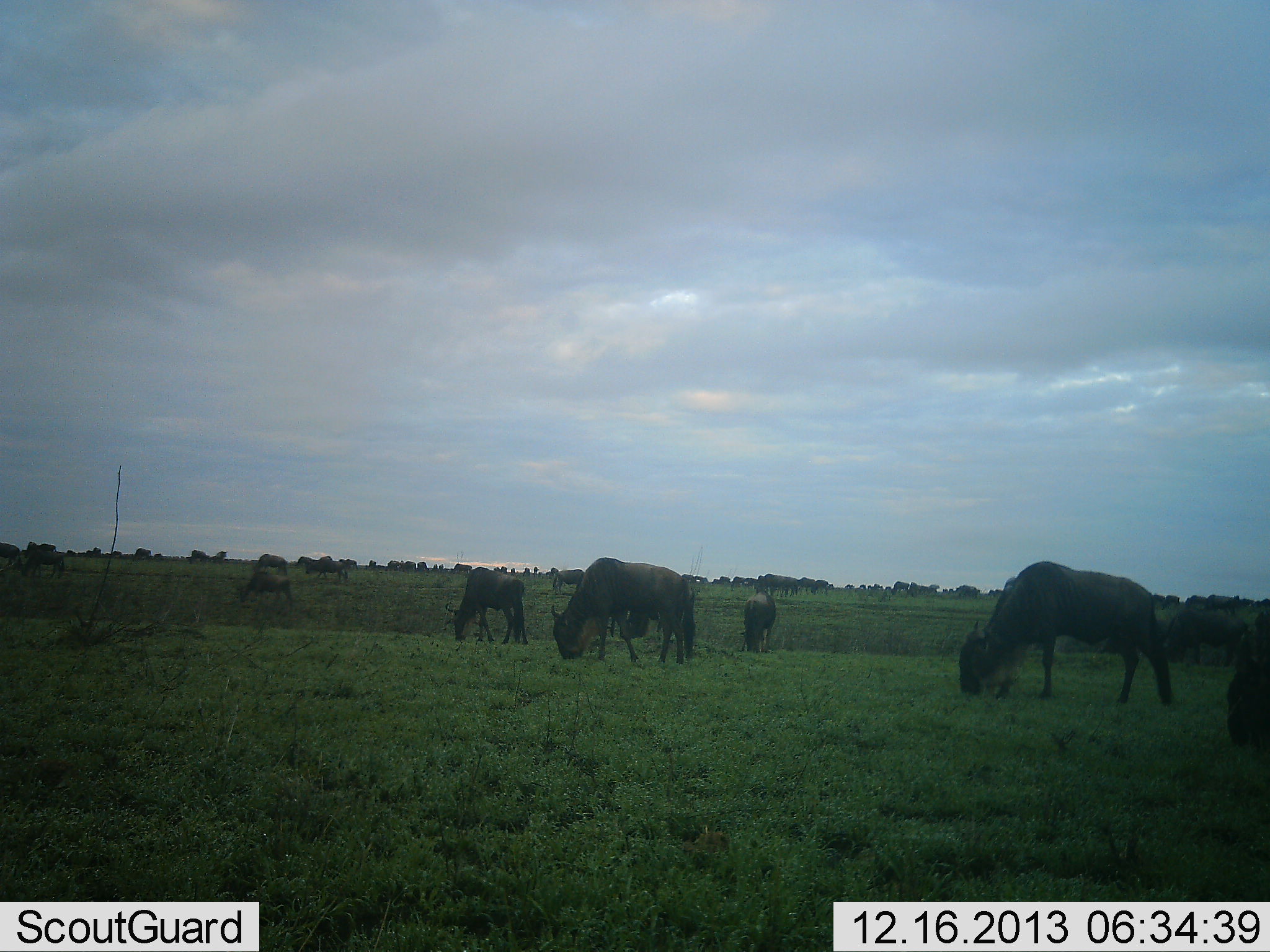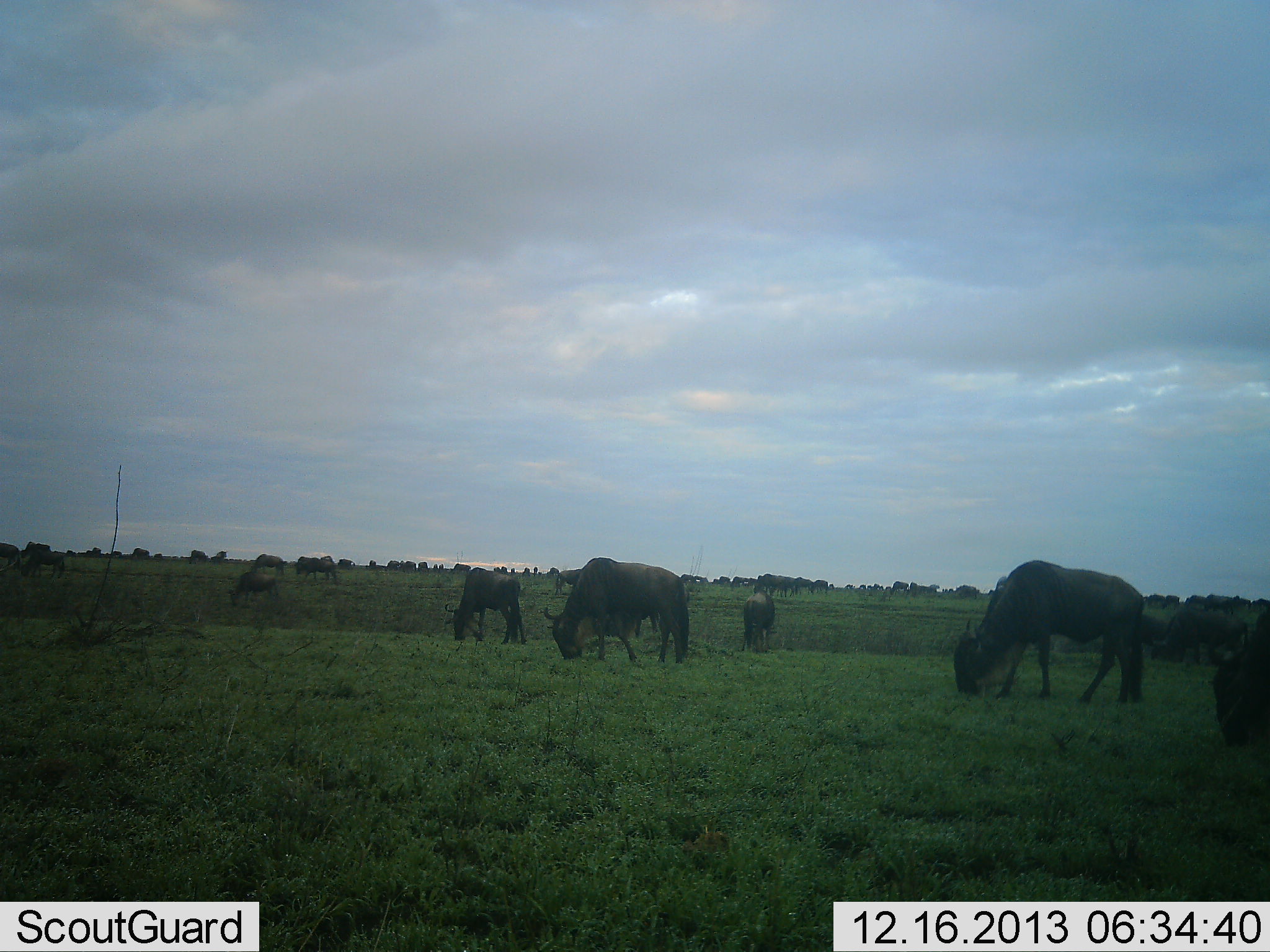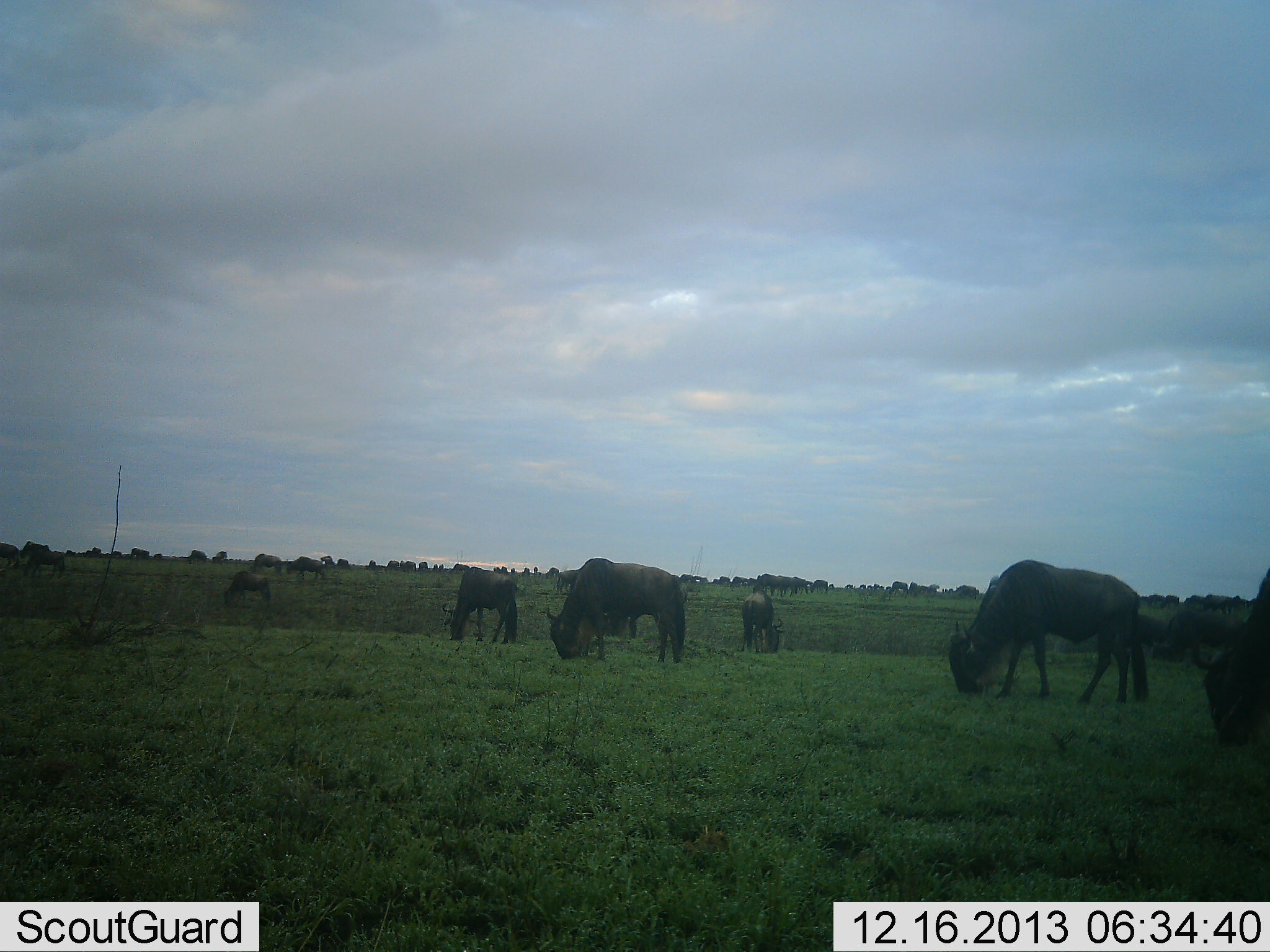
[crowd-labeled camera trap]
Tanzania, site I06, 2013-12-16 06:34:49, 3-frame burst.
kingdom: Animalia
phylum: Chordata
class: Mammalia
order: Artiodactyla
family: Bovidae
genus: Connochaetes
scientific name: Connochaetes taurinus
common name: blue wildebeest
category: wildebeest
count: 11-50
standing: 30%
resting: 0%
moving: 40%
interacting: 20%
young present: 0%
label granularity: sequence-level